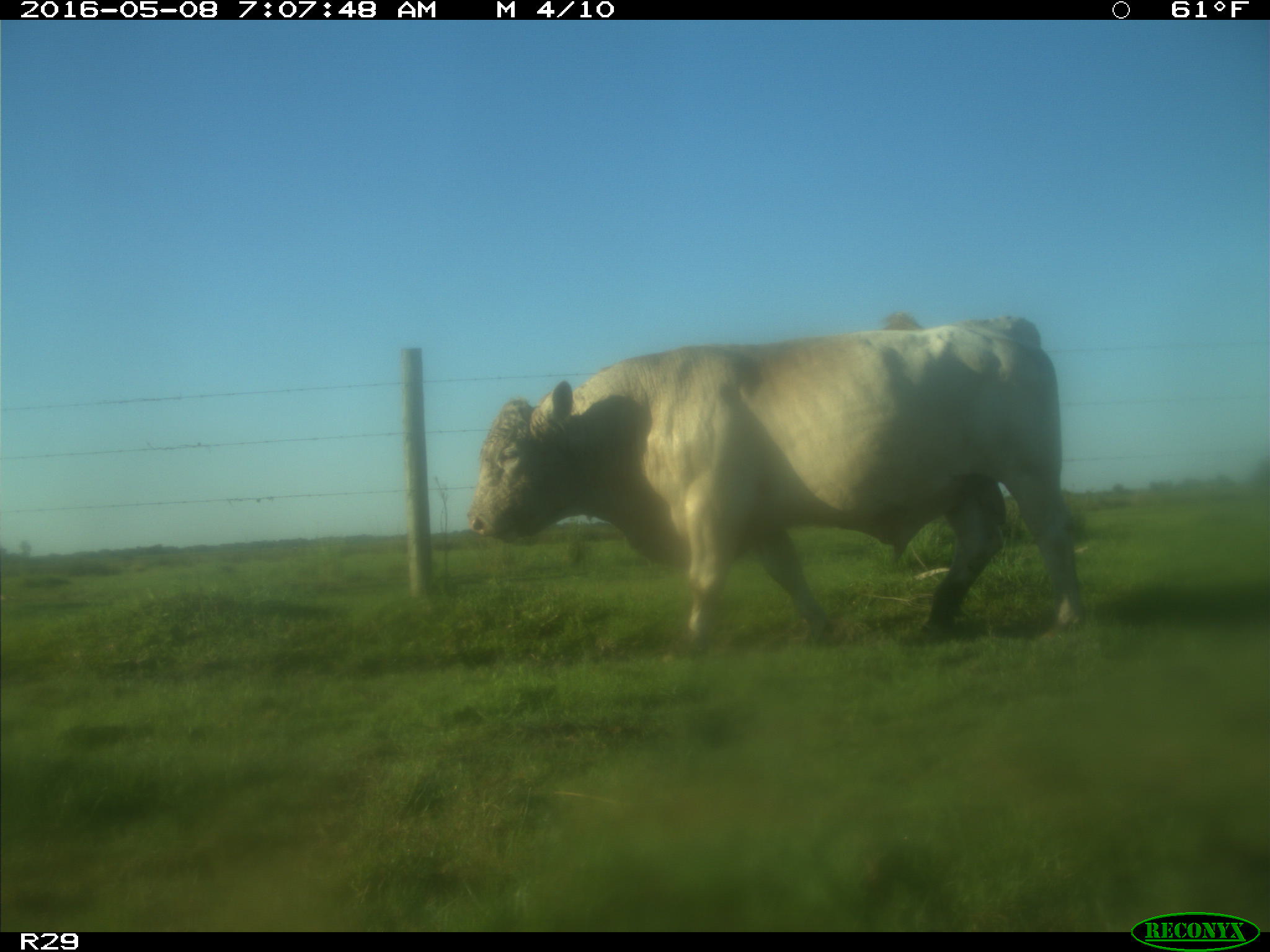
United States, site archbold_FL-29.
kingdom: Animalia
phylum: Chordata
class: Mammalia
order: Artiodactyla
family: Bovidae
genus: Bos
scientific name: Bos taurus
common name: domestic cow